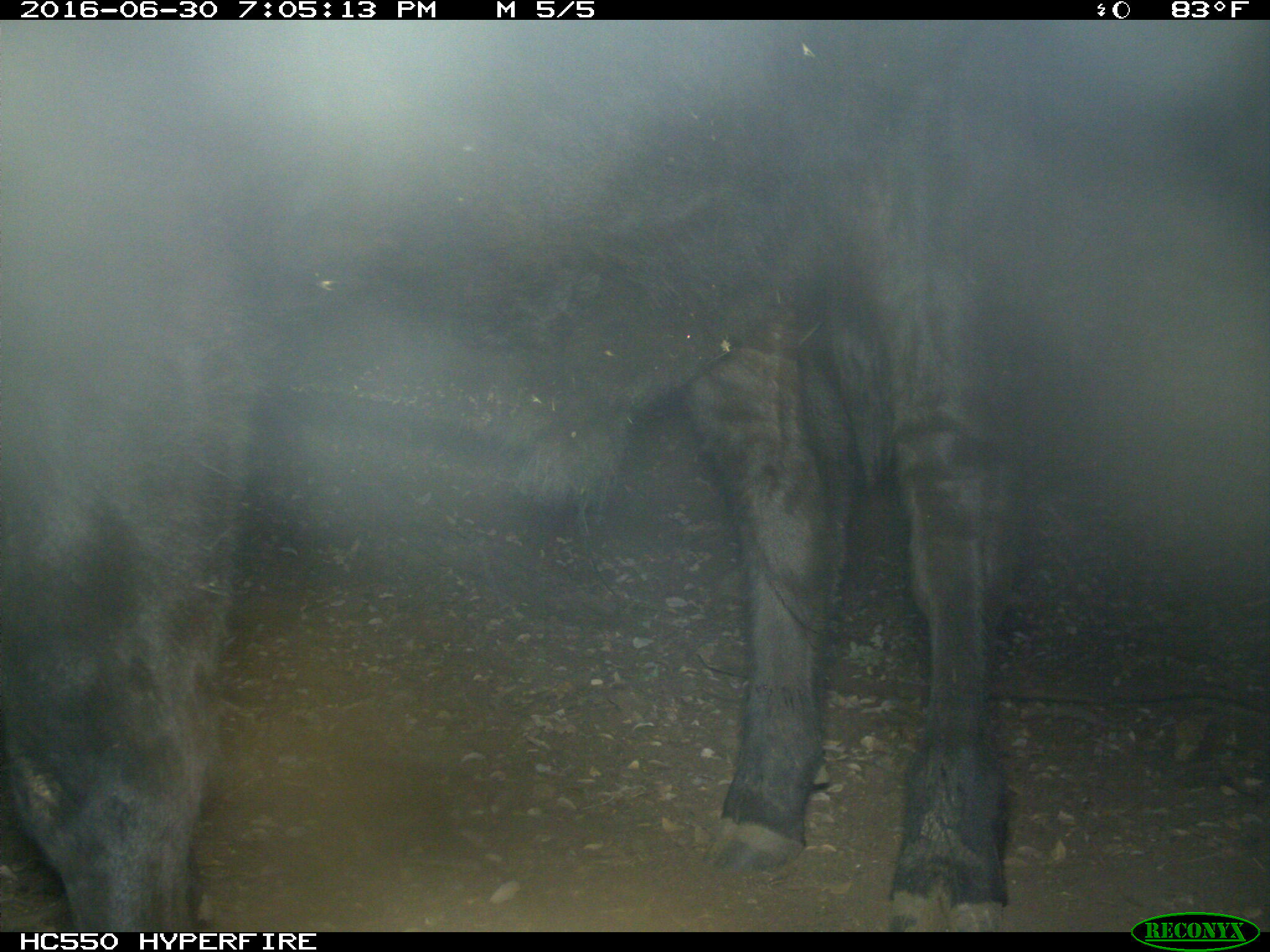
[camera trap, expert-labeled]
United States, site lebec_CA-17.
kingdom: Animalia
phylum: Chordata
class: Mammalia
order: Artiodactyla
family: Bovidae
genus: Bos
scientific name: Bos taurus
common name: domestic cow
Bos taurus (domestic cow).